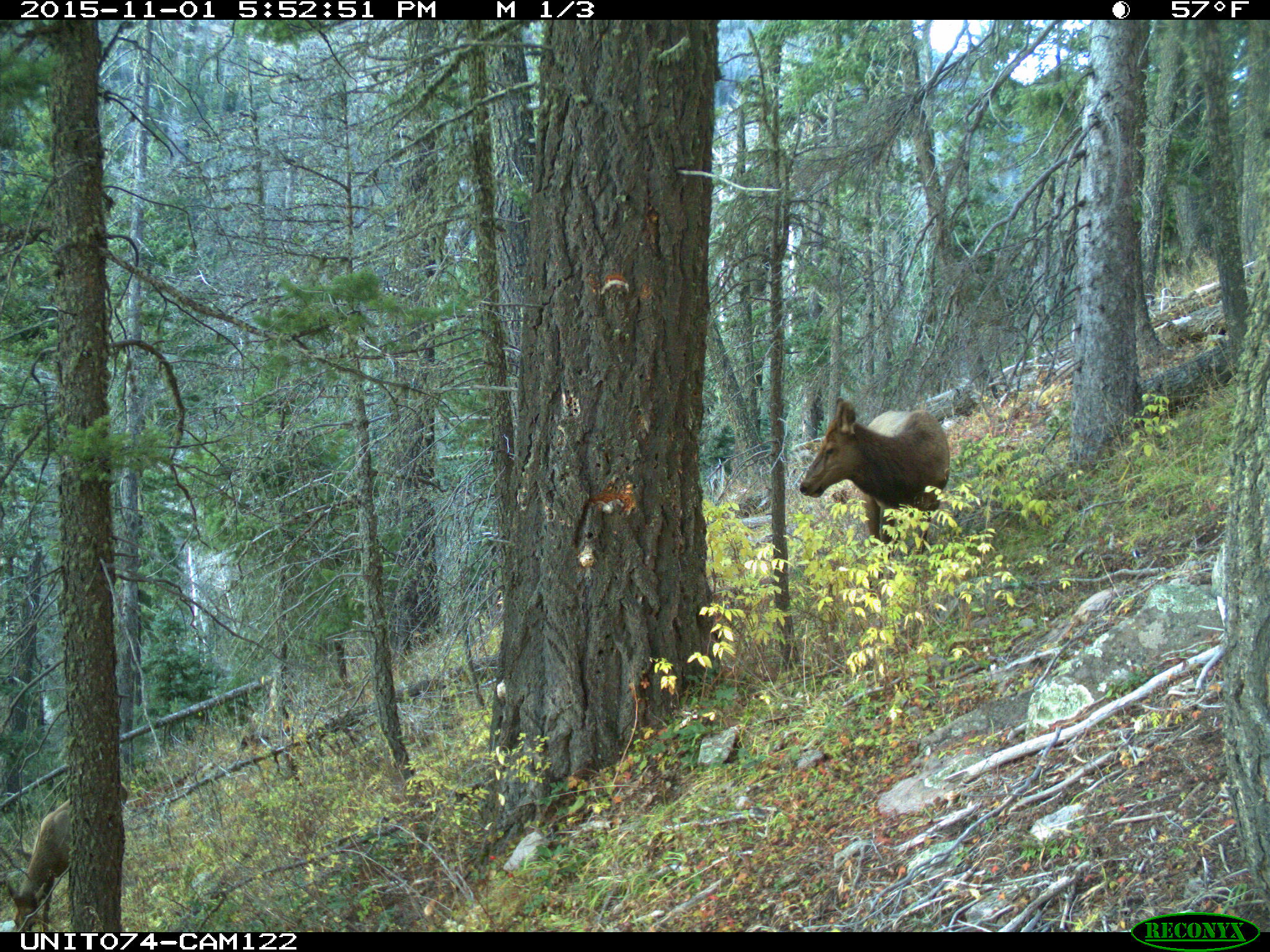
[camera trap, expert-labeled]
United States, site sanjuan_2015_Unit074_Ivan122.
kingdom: Animalia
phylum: Chordata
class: Mammalia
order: Artiodactyla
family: Cervidae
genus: Cervus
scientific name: Cervus elaphus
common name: red deer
Cervus elaphus (red deer).